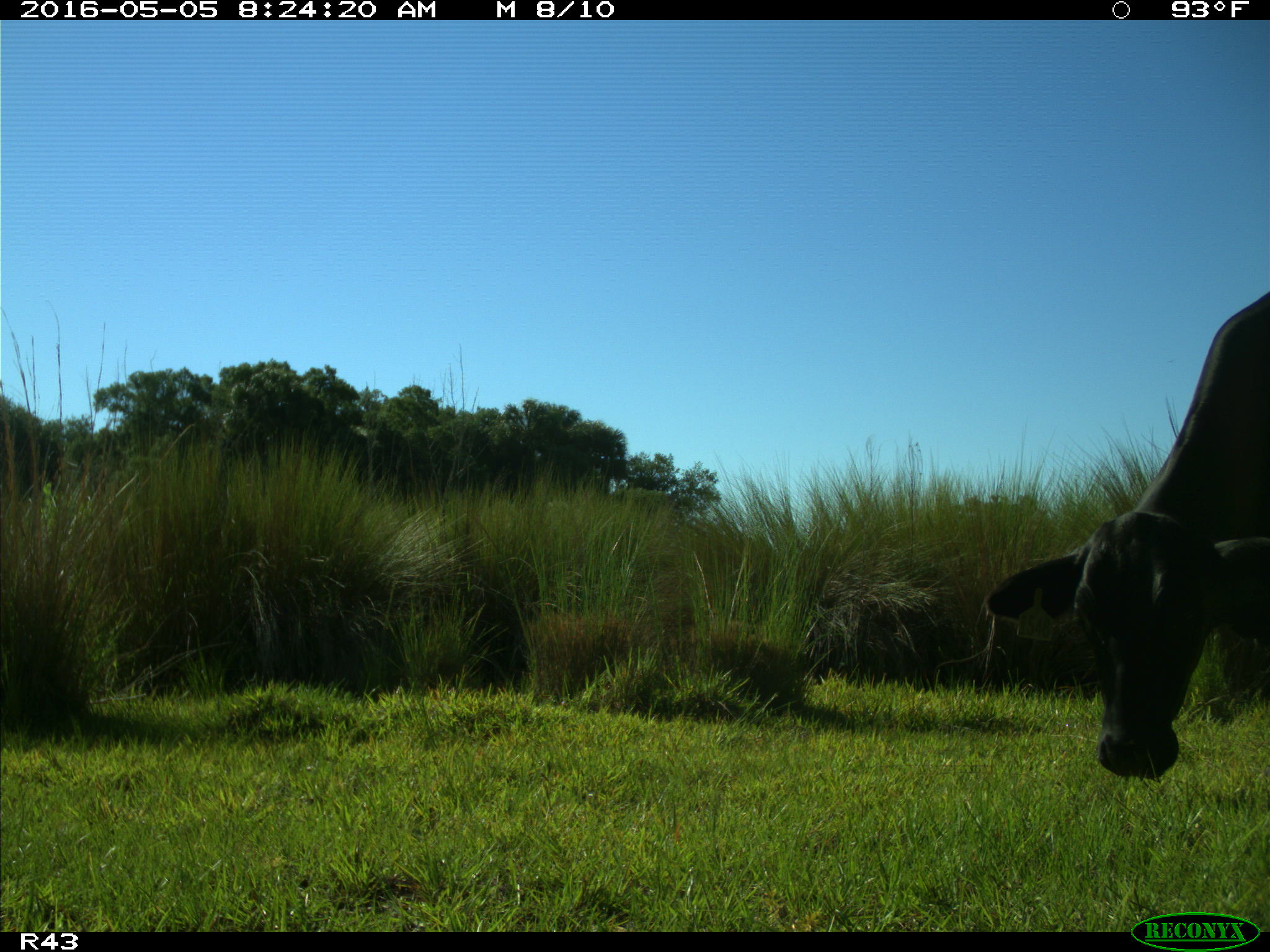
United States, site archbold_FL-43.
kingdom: Animalia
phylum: Chordata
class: Mammalia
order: Artiodactyla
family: Bovidae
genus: Bos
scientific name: Bos taurus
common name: domestic cow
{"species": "Bos taurus (domestic cow)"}